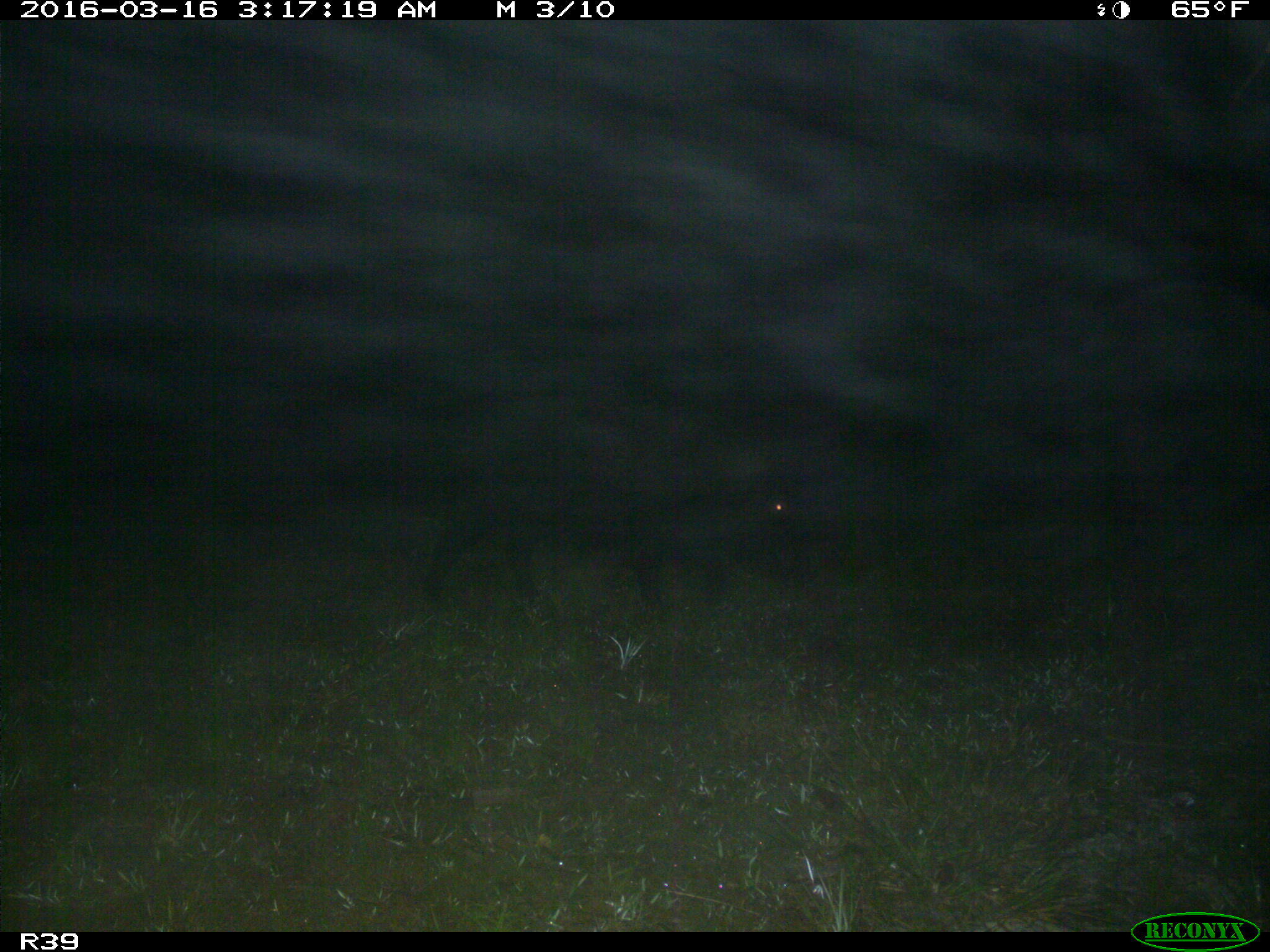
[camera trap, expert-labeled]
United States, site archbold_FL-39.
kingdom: Animalia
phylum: Chordata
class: Mammalia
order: Artiodactyla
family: Suidae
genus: Sus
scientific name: Sus scrofa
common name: wild boar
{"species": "Sus scrofa (wild boar)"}